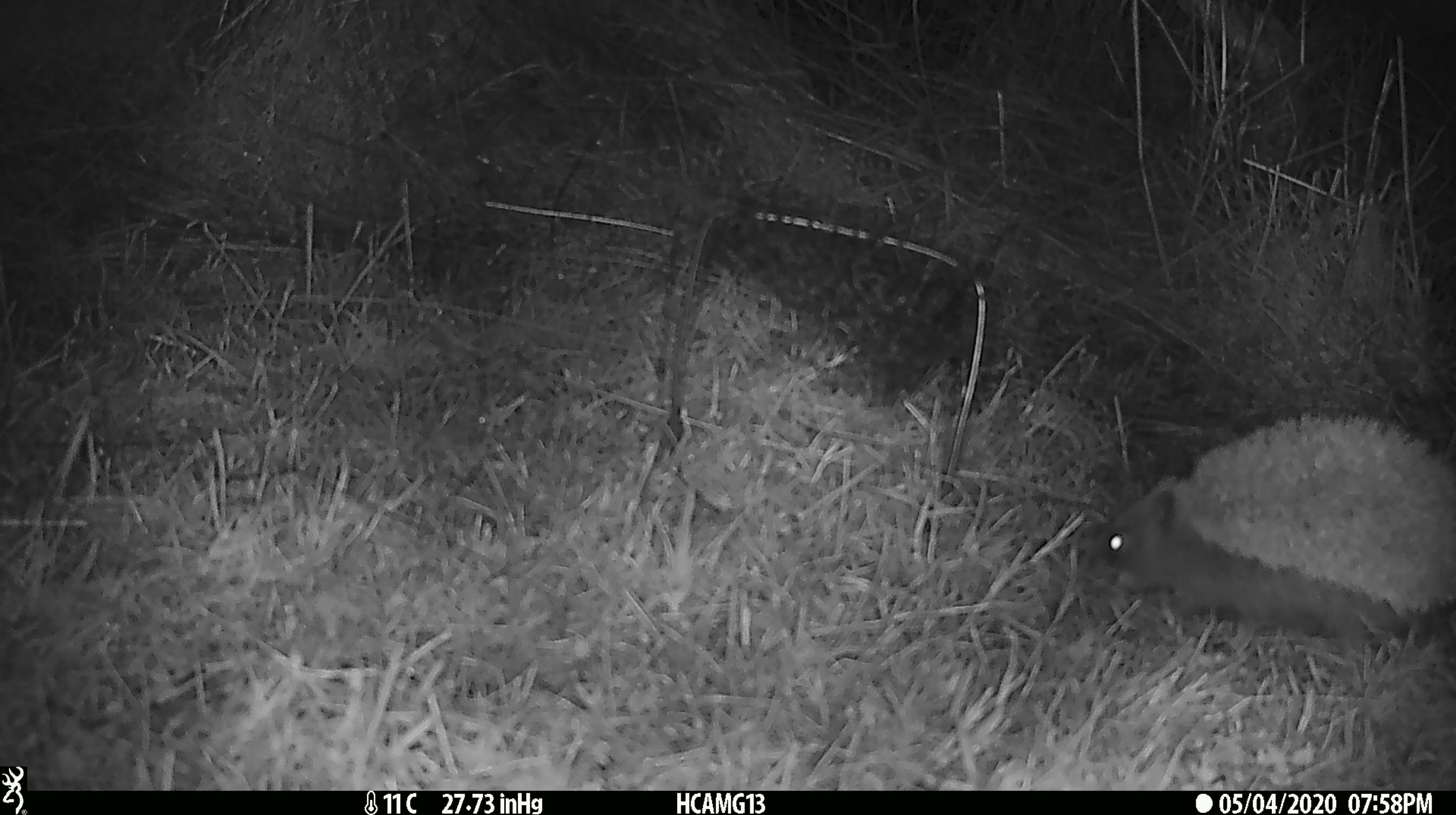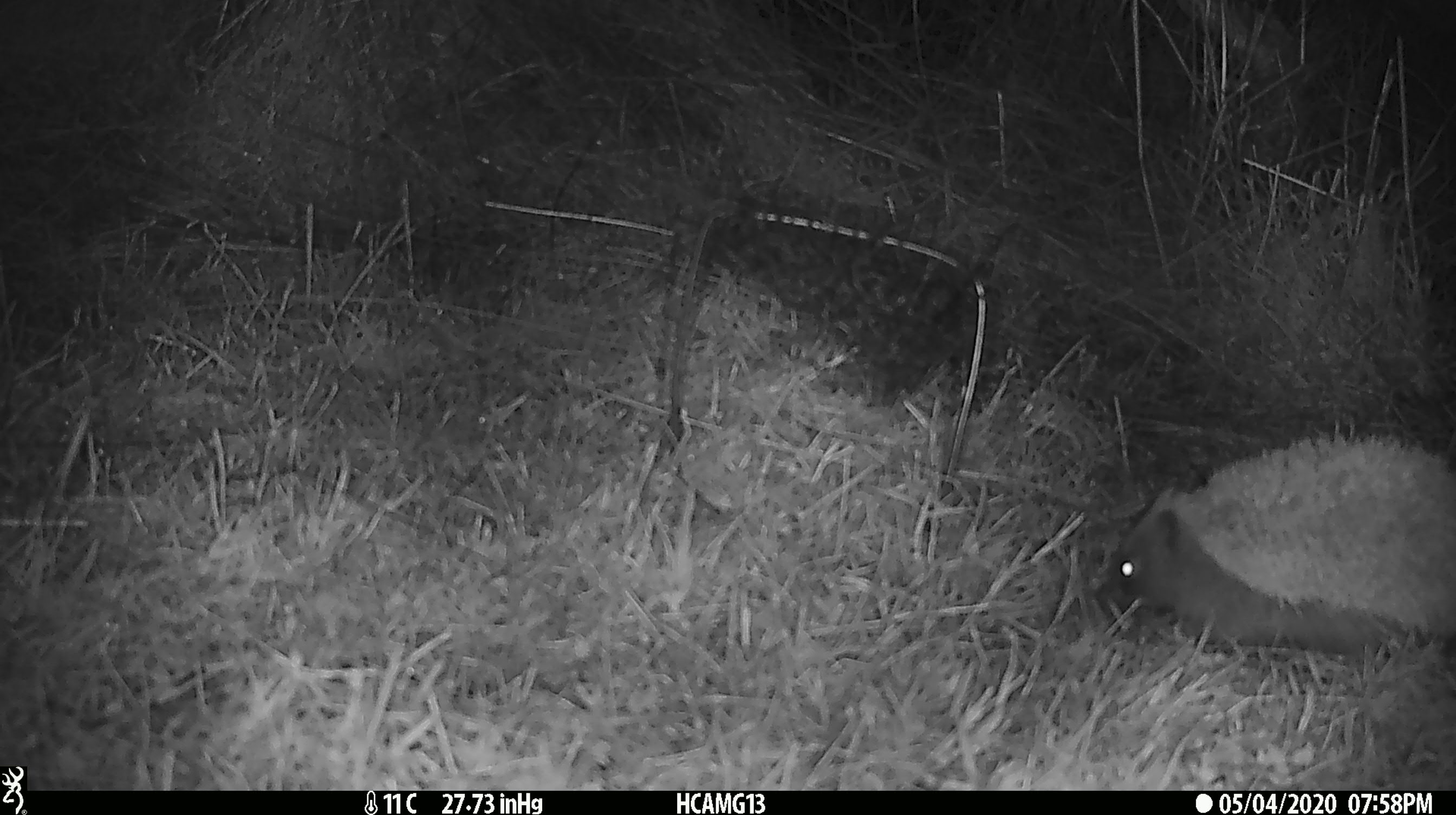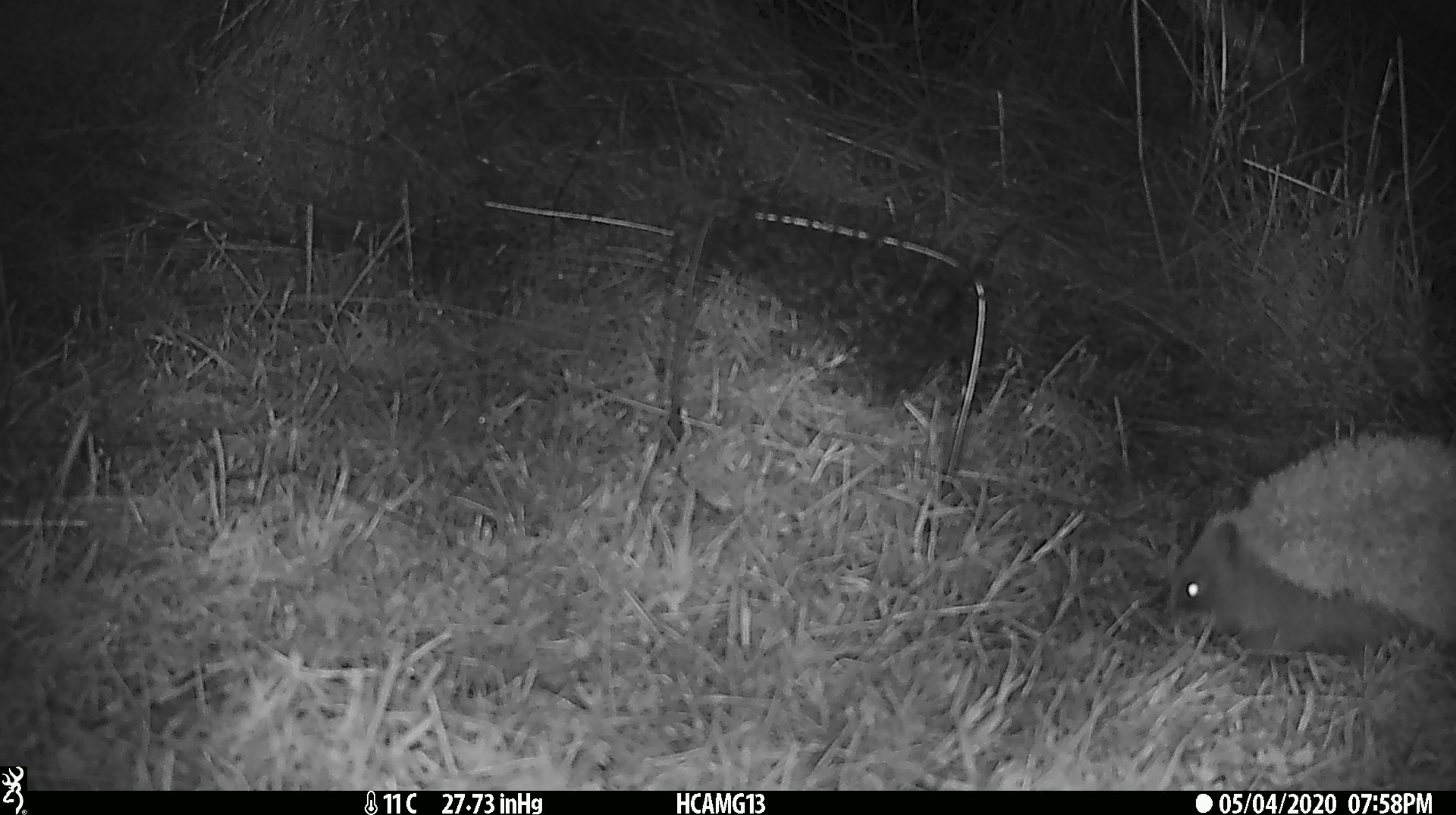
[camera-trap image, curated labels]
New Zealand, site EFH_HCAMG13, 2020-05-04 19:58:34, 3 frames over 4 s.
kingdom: Animalia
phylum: Chordata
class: Mammalia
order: Eulipotyphla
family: Erinaceidae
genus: Erinaceus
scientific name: Erinaceus europaeus europaeus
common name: european hedgehog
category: hedgehog